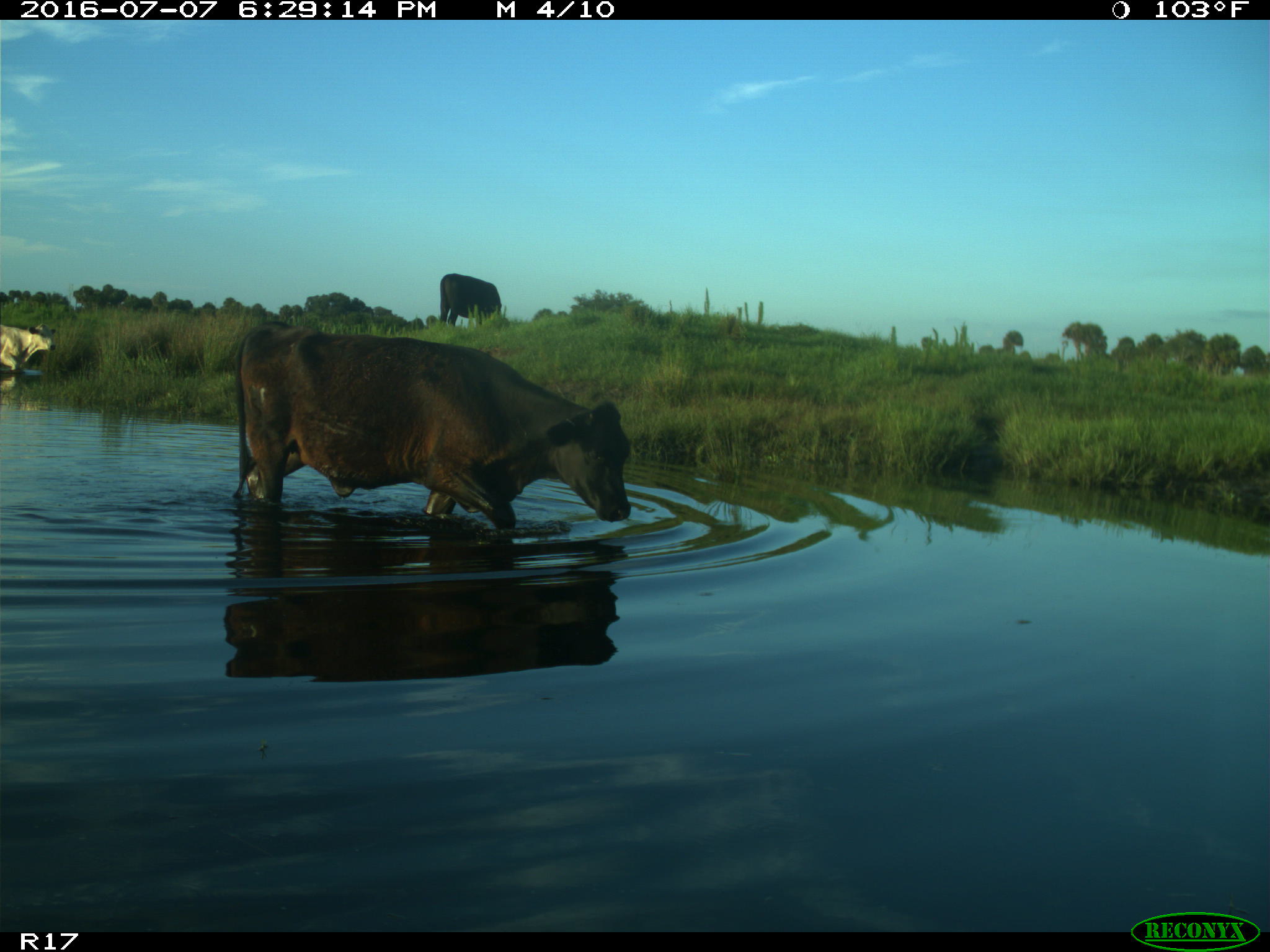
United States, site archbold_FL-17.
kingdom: Animalia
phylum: Chordata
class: Mammalia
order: Artiodactyla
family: Bovidae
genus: Bos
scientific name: Bos taurus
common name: domestic cow